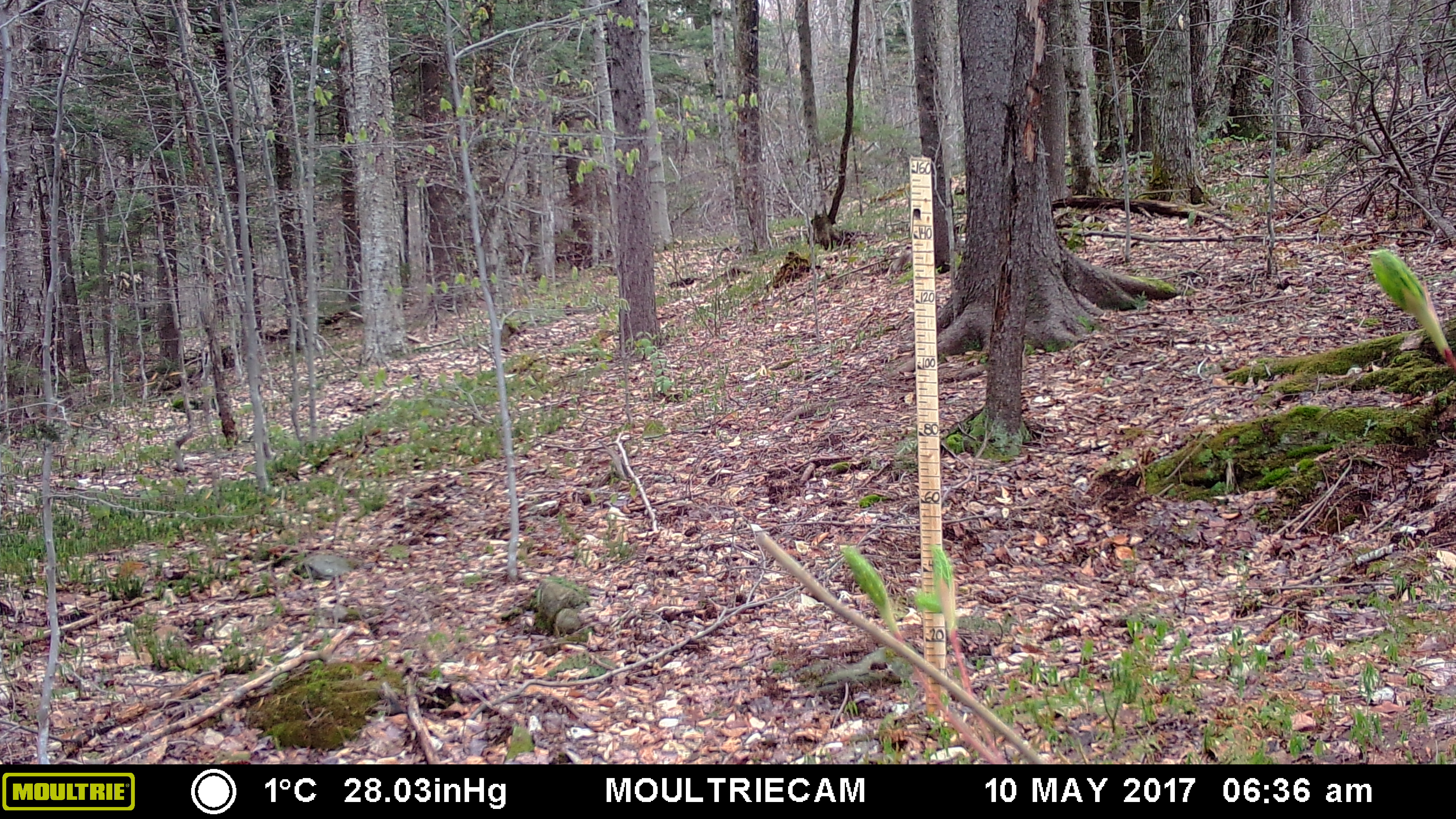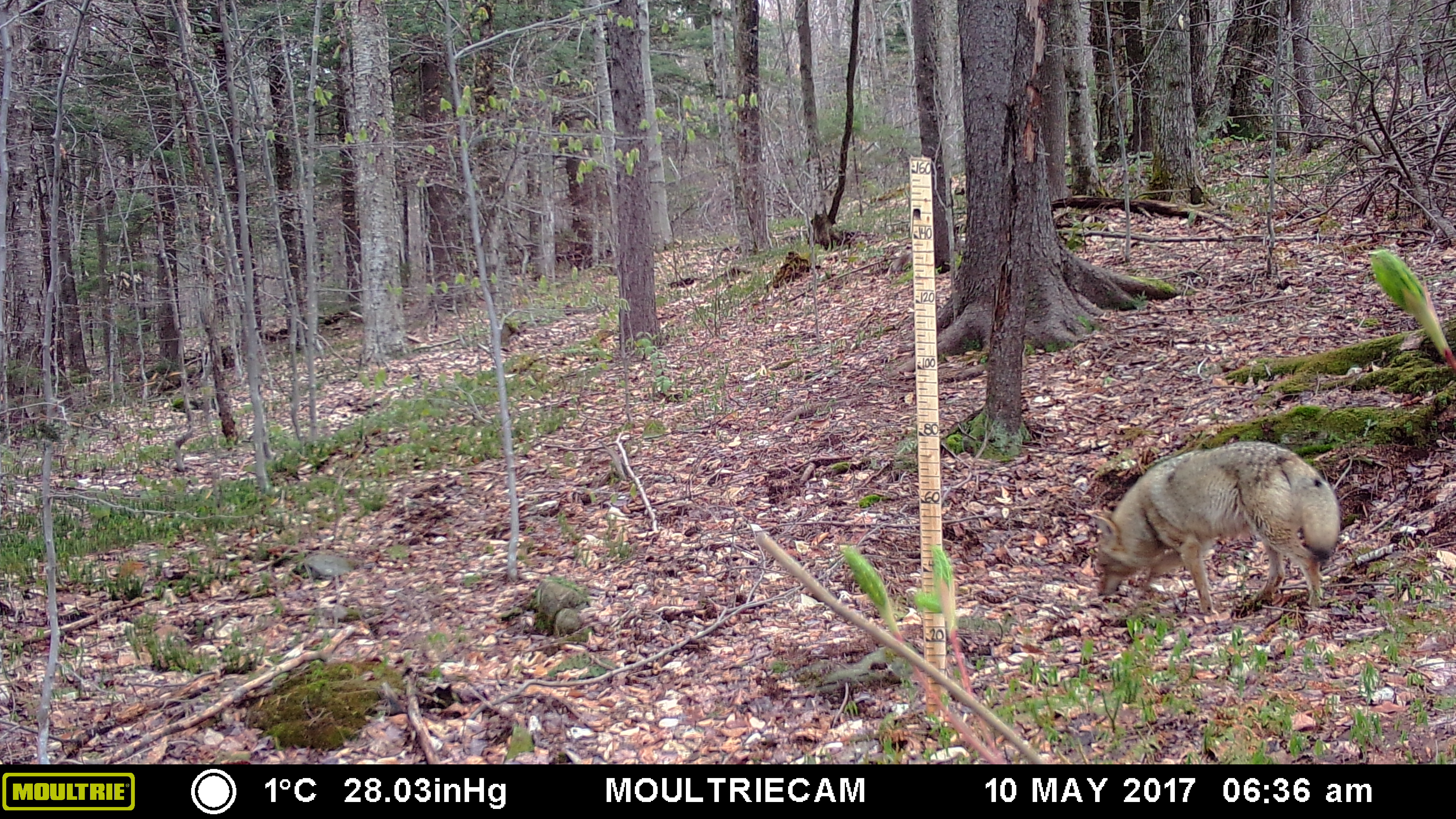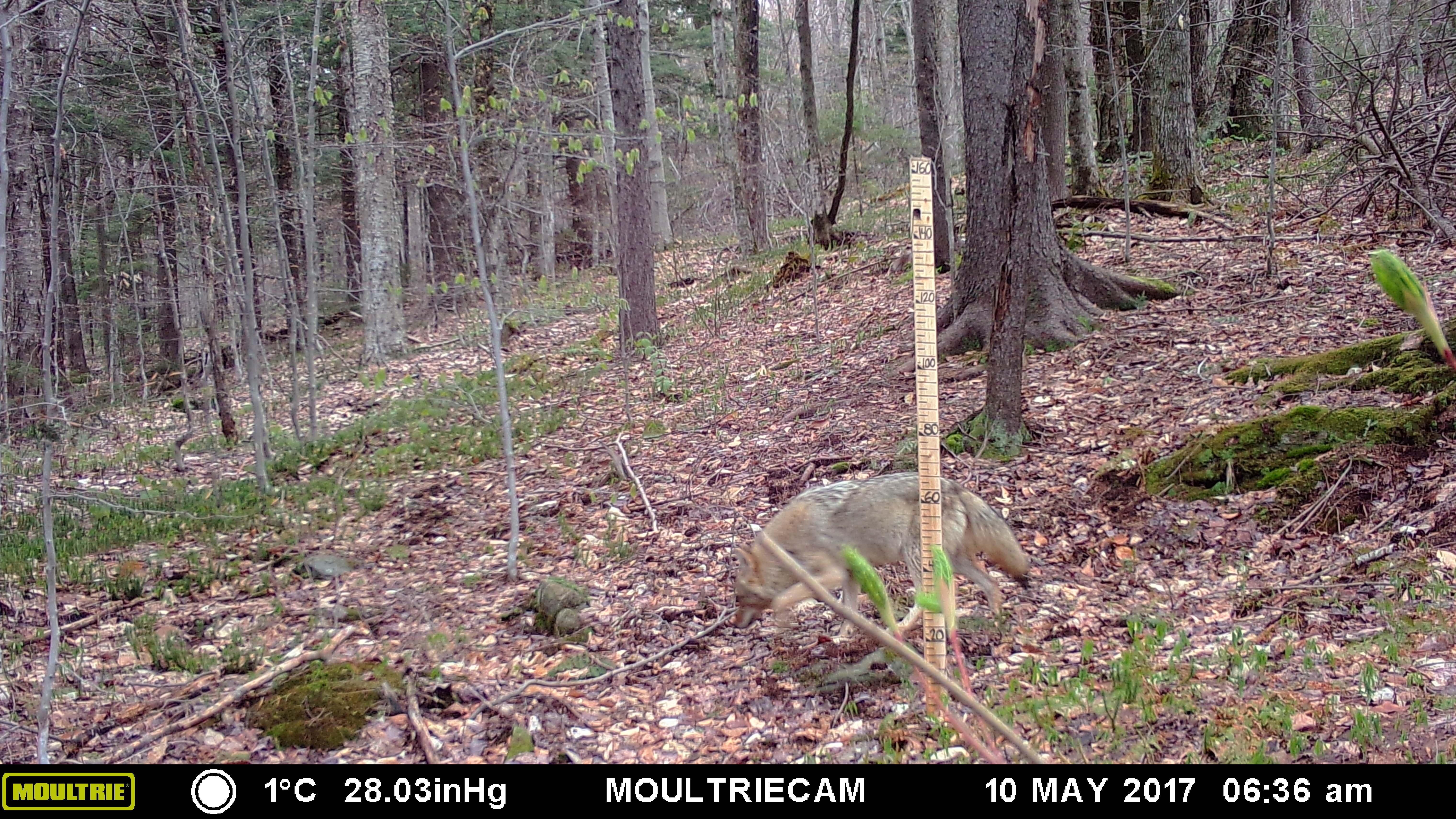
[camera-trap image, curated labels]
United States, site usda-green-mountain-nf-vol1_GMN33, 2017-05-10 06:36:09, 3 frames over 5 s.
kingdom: Animalia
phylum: Chordata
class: Mammalia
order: Carnivora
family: Canidae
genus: Canis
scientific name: Canis latrans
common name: coyote